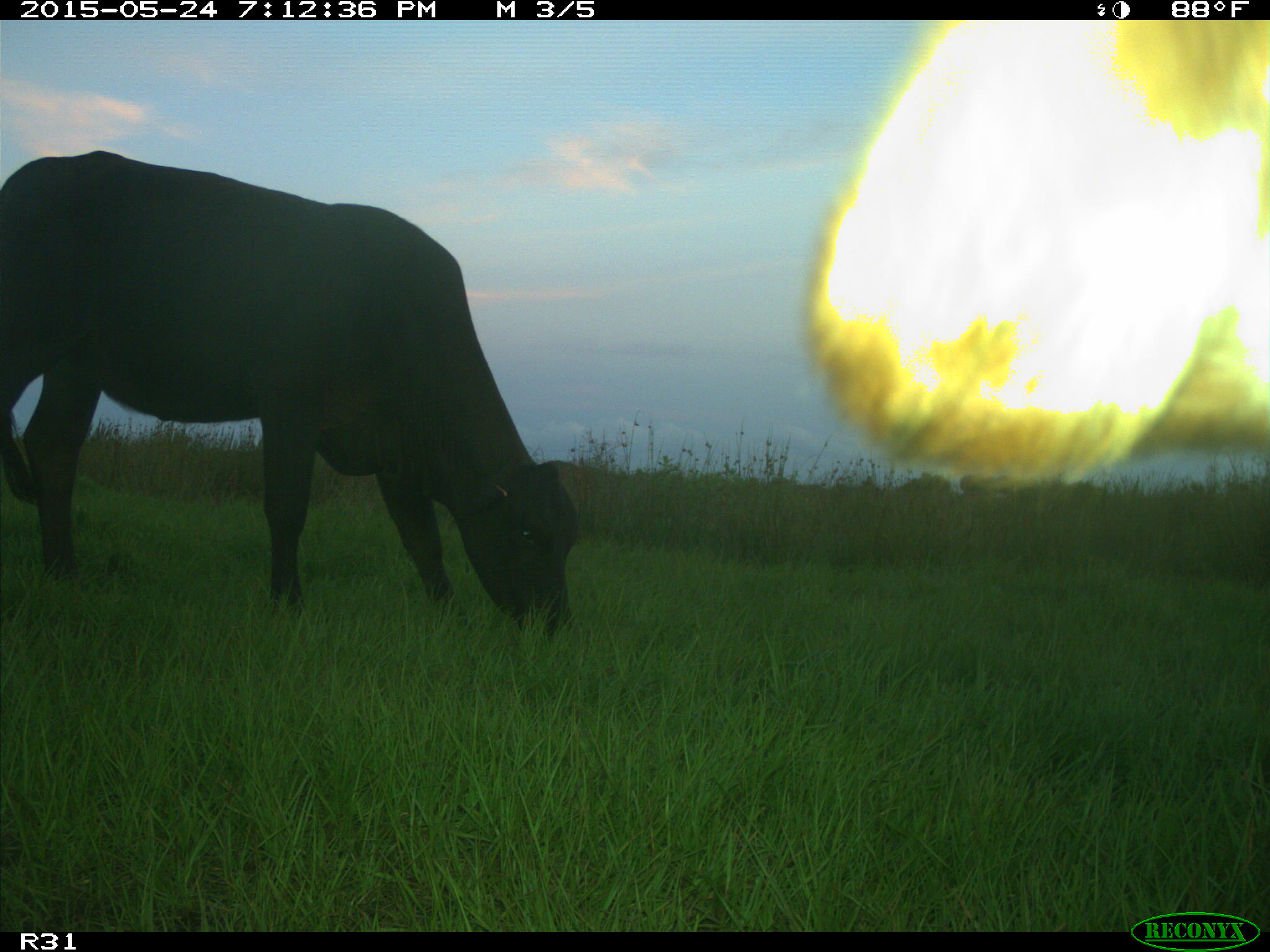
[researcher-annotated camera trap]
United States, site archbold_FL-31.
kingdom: Animalia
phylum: Chordata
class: Mammalia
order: Artiodactyla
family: Bovidae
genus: Bos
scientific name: Bos taurus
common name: domestic cow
Bos taurus (domestic cow).